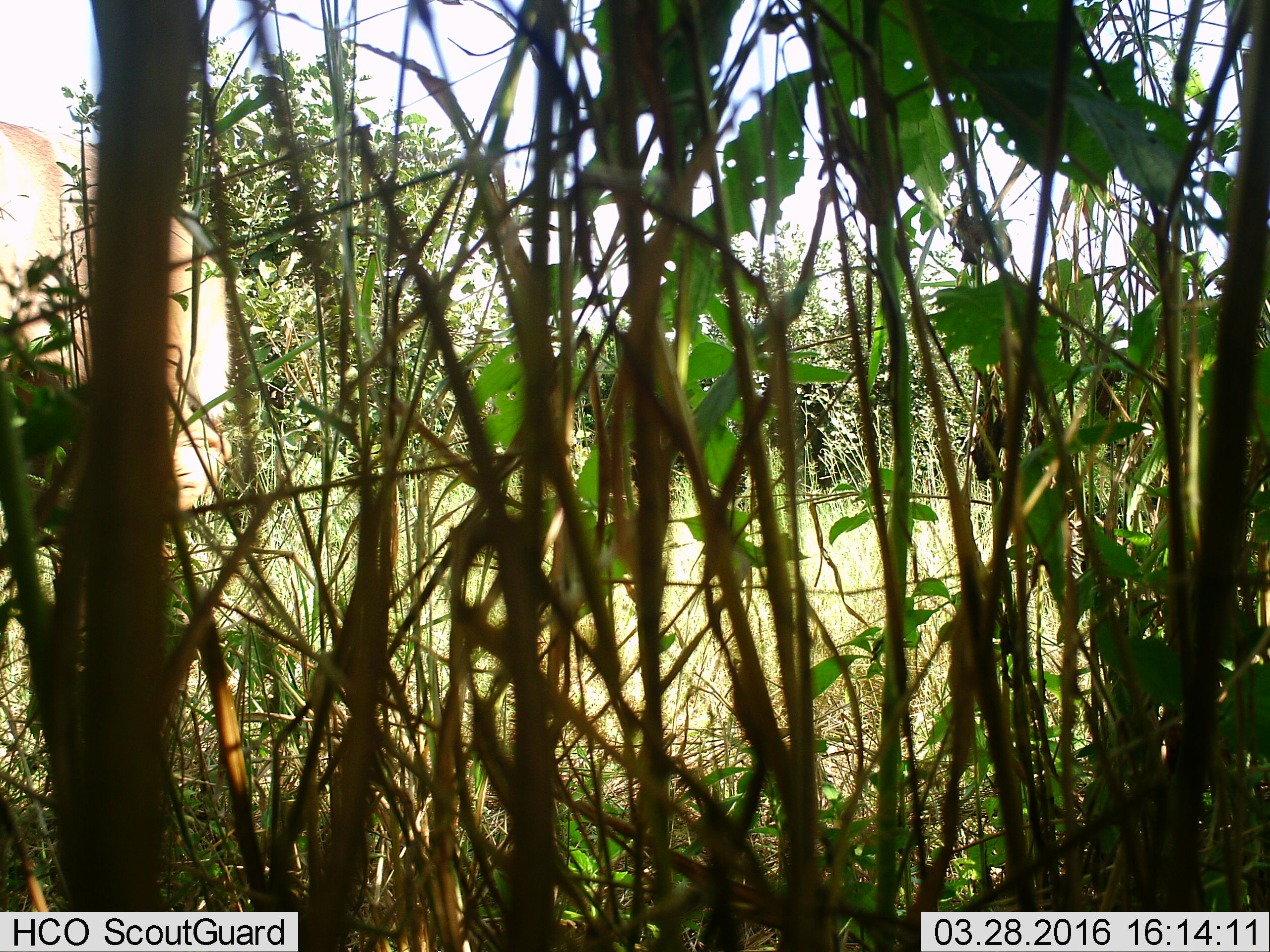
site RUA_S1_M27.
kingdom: Animalia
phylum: Chordata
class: Mammalia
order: Artiodactyla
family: Bovidae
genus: Tragelaphus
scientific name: Tragelaphus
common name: kudu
Kudu (Tragelaphus), count 1. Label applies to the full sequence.